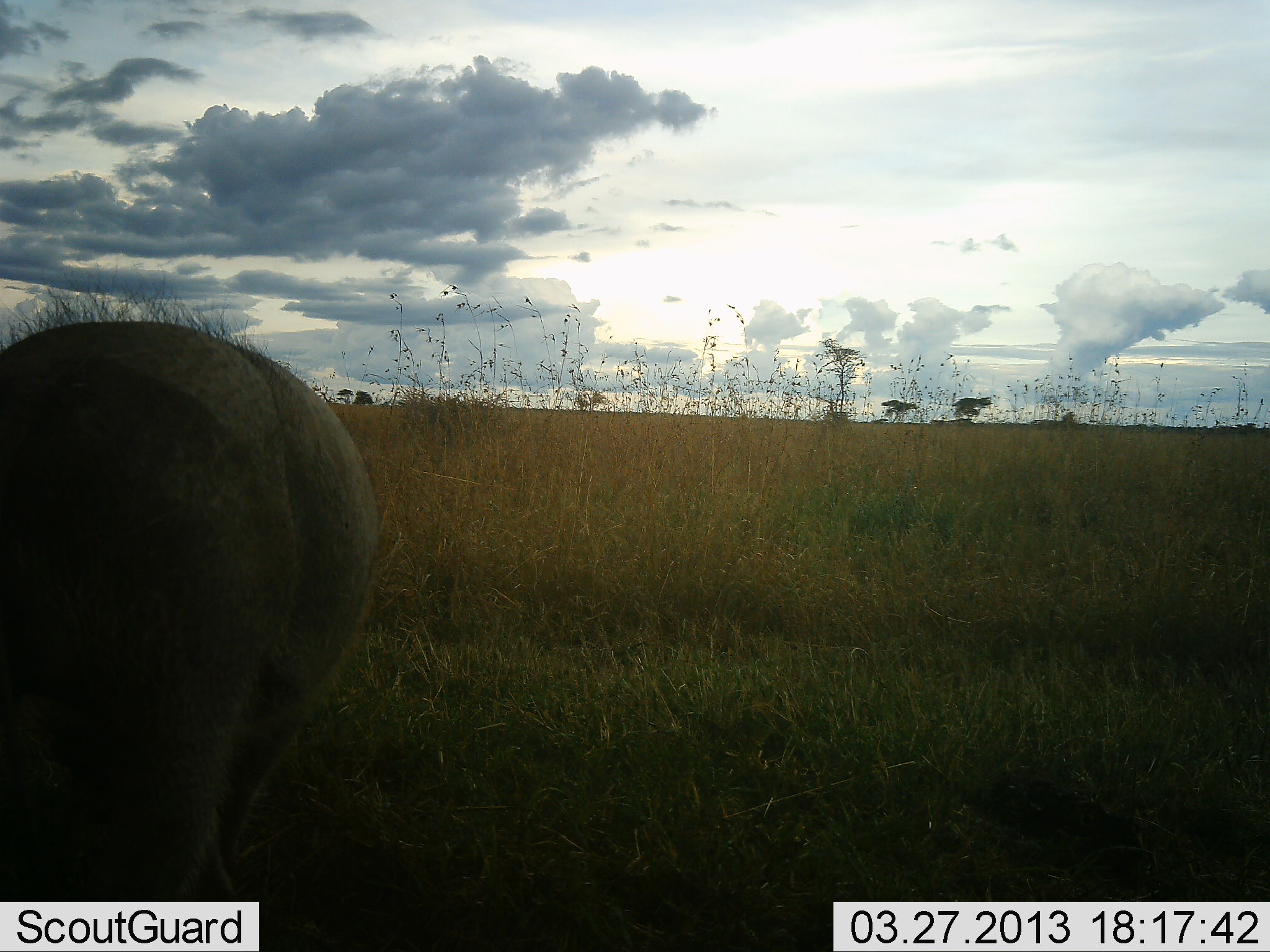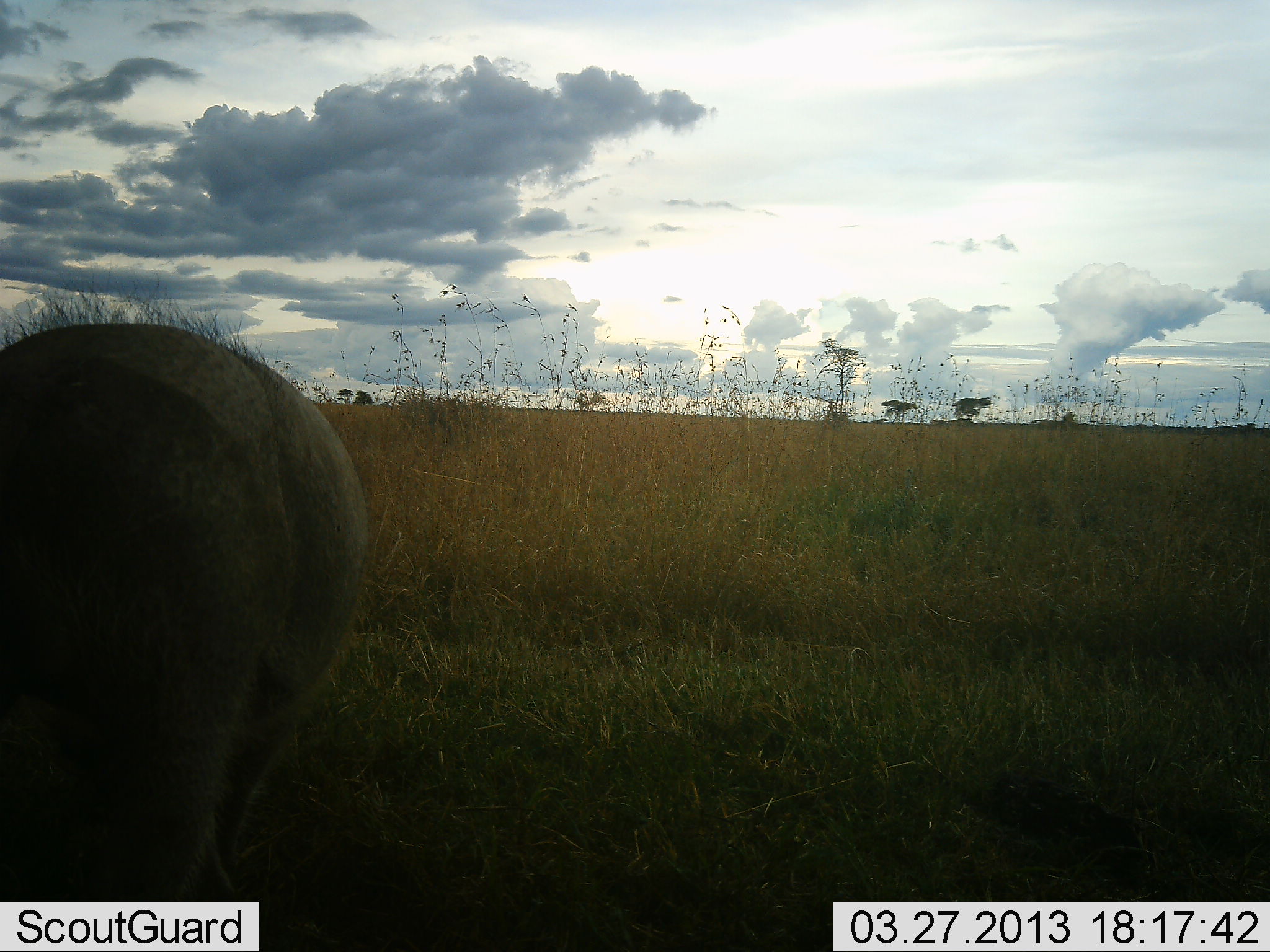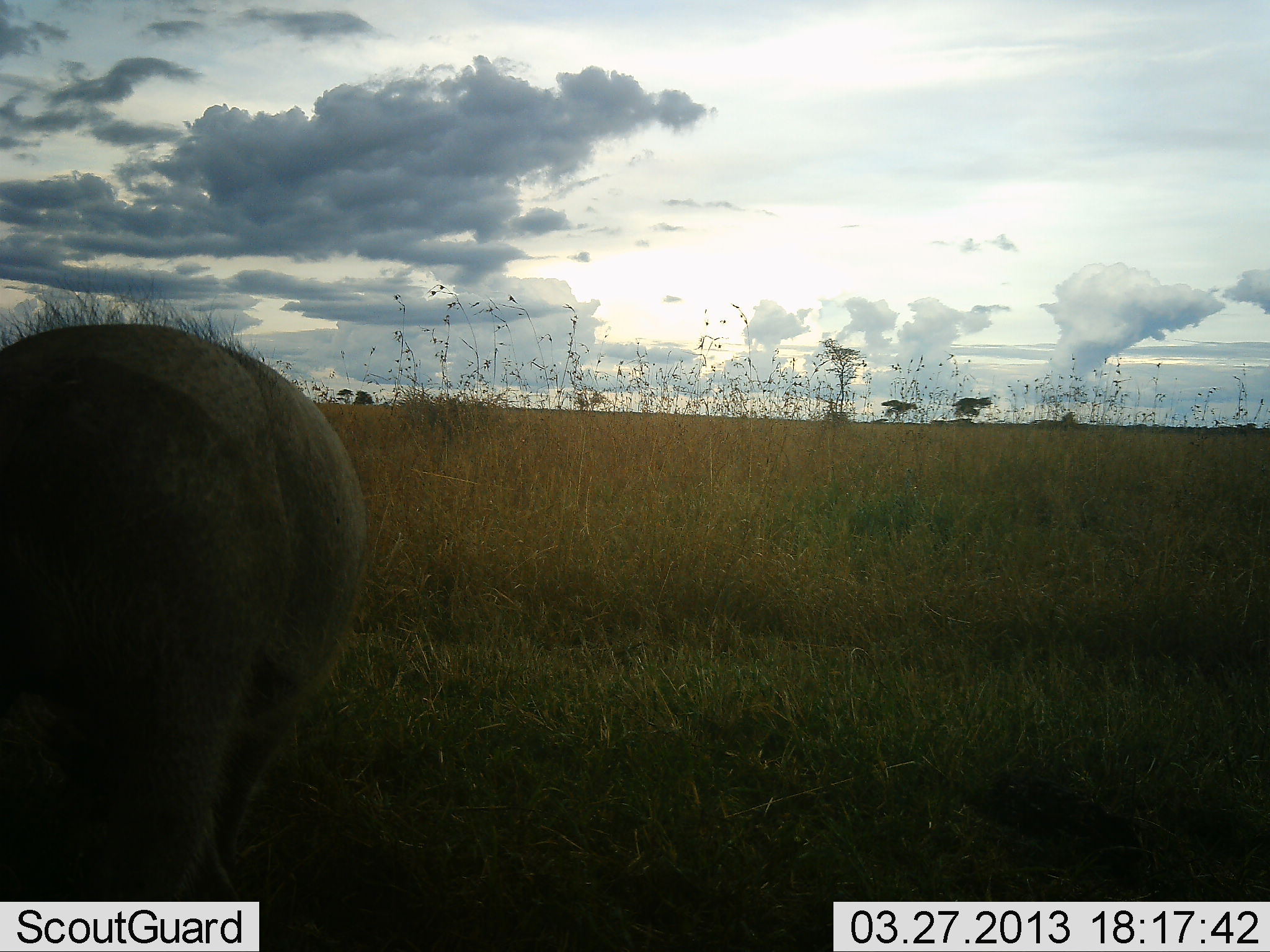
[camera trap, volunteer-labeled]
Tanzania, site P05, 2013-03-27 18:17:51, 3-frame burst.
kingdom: Animalia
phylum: Chordata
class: Mammalia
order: Artiodactyla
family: Suidae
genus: Phacochoerus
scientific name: Phacochoerus africanus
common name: warthog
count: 1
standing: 79%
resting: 0%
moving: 0%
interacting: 0%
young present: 0%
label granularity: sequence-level